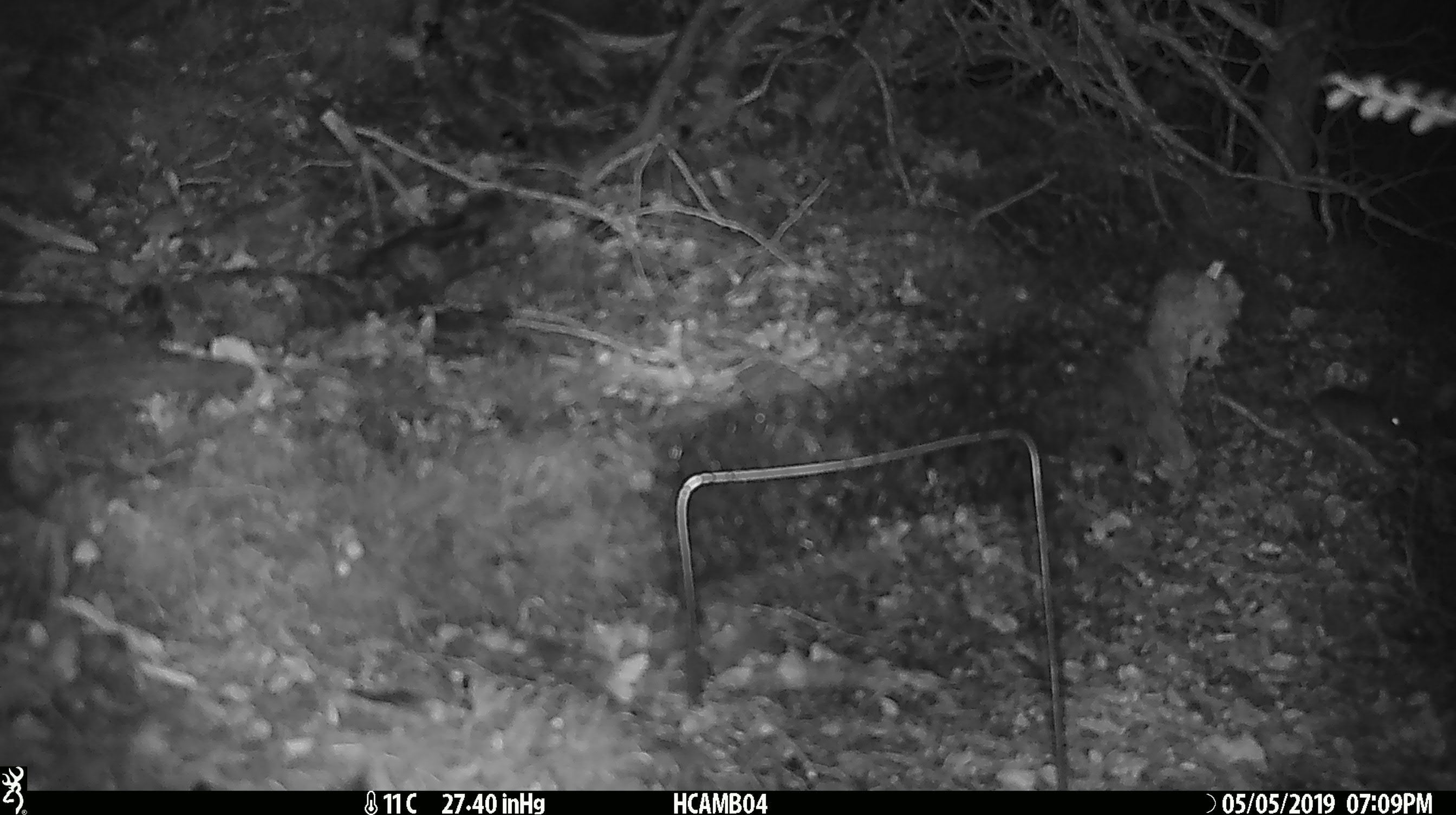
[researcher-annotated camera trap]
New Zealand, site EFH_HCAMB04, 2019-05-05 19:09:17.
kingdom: Animalia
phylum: Chordata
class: Mammalia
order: Rodentia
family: Muridae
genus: Mus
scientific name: Mus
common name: mouse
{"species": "mouse (Mus)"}